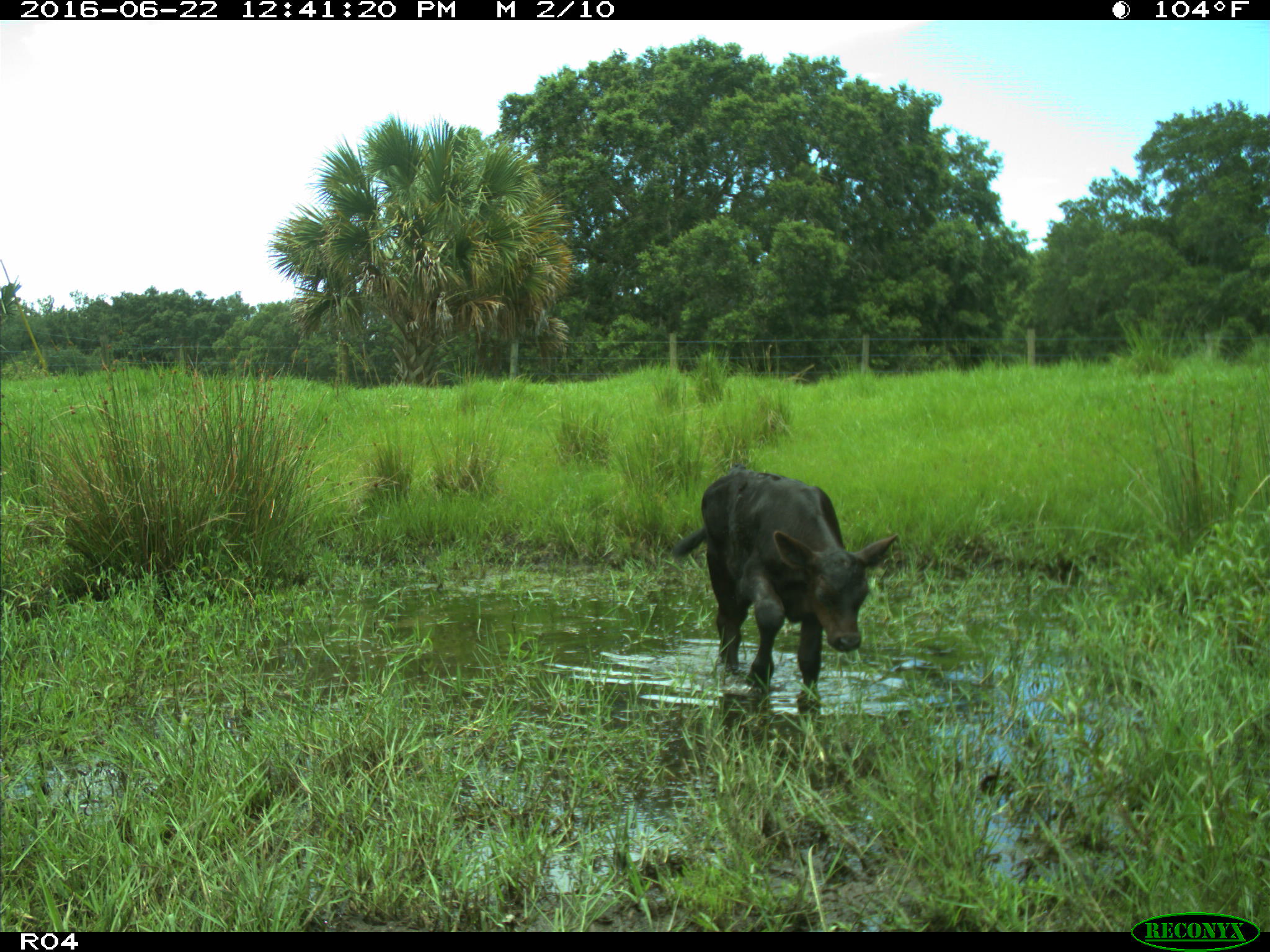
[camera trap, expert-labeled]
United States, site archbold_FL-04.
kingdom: Animalia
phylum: Chordata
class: Mammalia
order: Artiodactyla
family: Bovidae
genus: Bos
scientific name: Bos taurus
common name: domestic cow